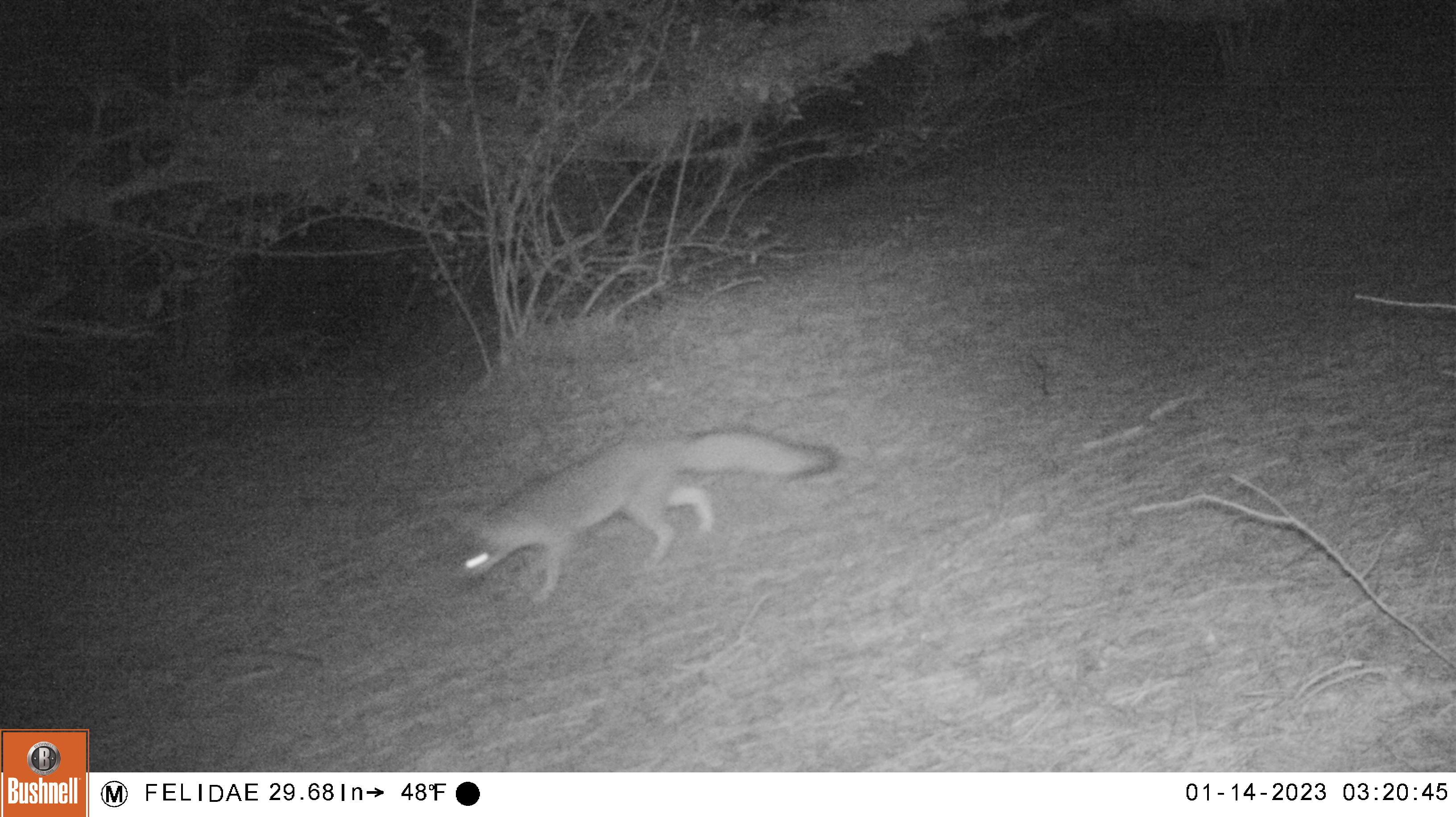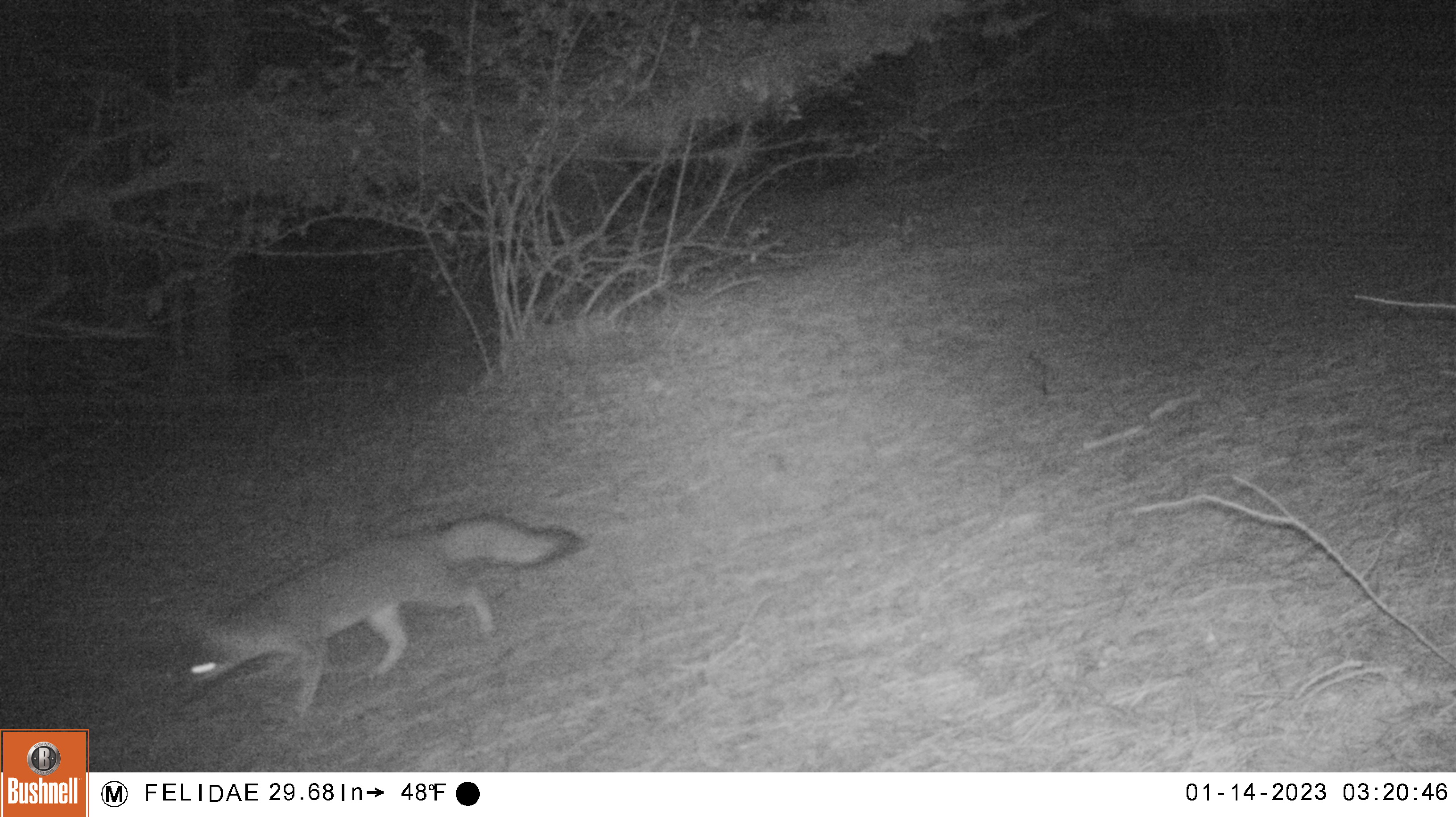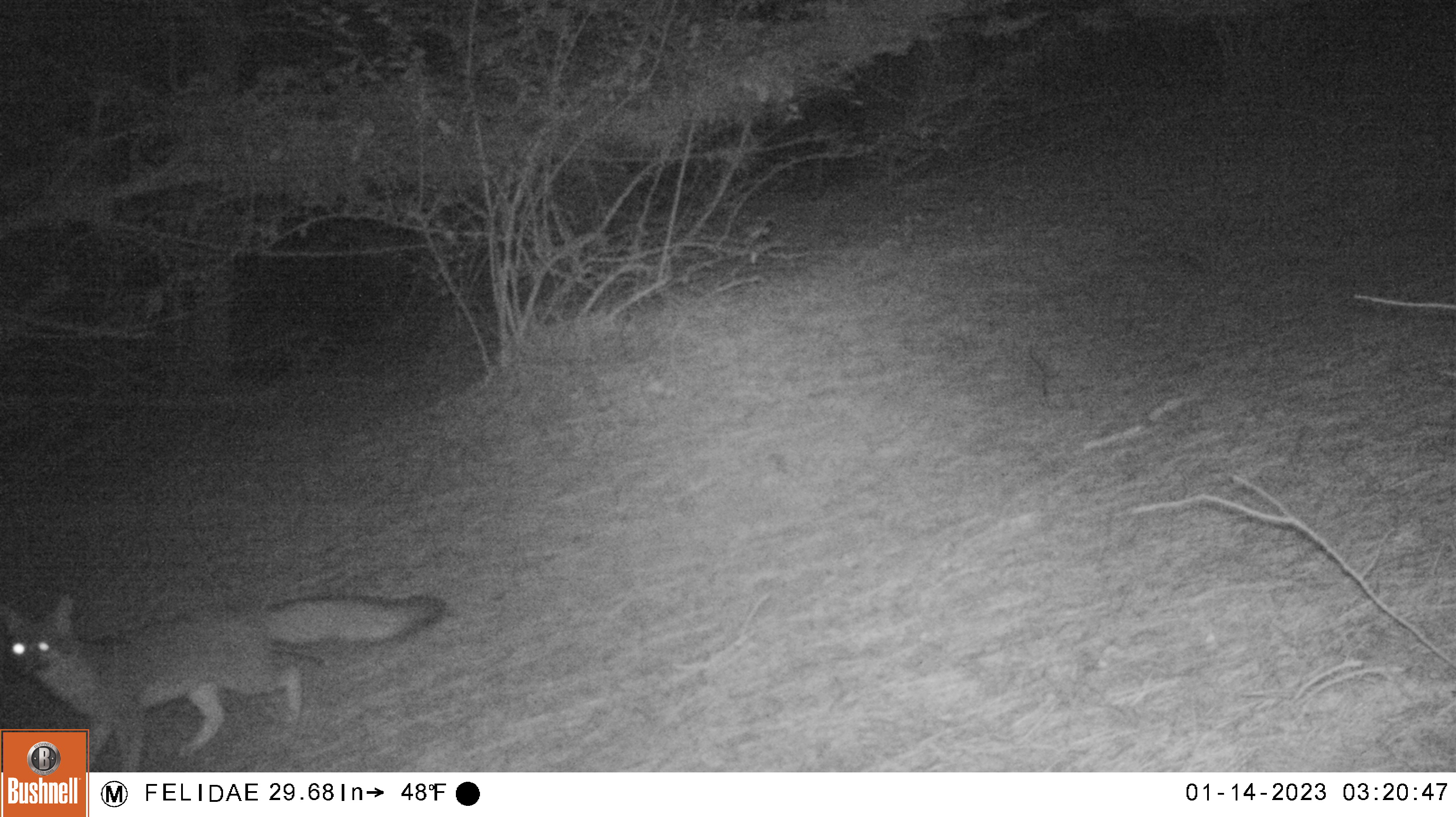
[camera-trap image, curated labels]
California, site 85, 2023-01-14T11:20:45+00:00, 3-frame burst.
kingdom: Animalia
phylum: Chordata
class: Mammalia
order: Carnivora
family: Canidae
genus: Urocyon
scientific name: Urocyon cinereoargenteus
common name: gray fox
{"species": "gray fox (Urocyon cinereoargenteus)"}